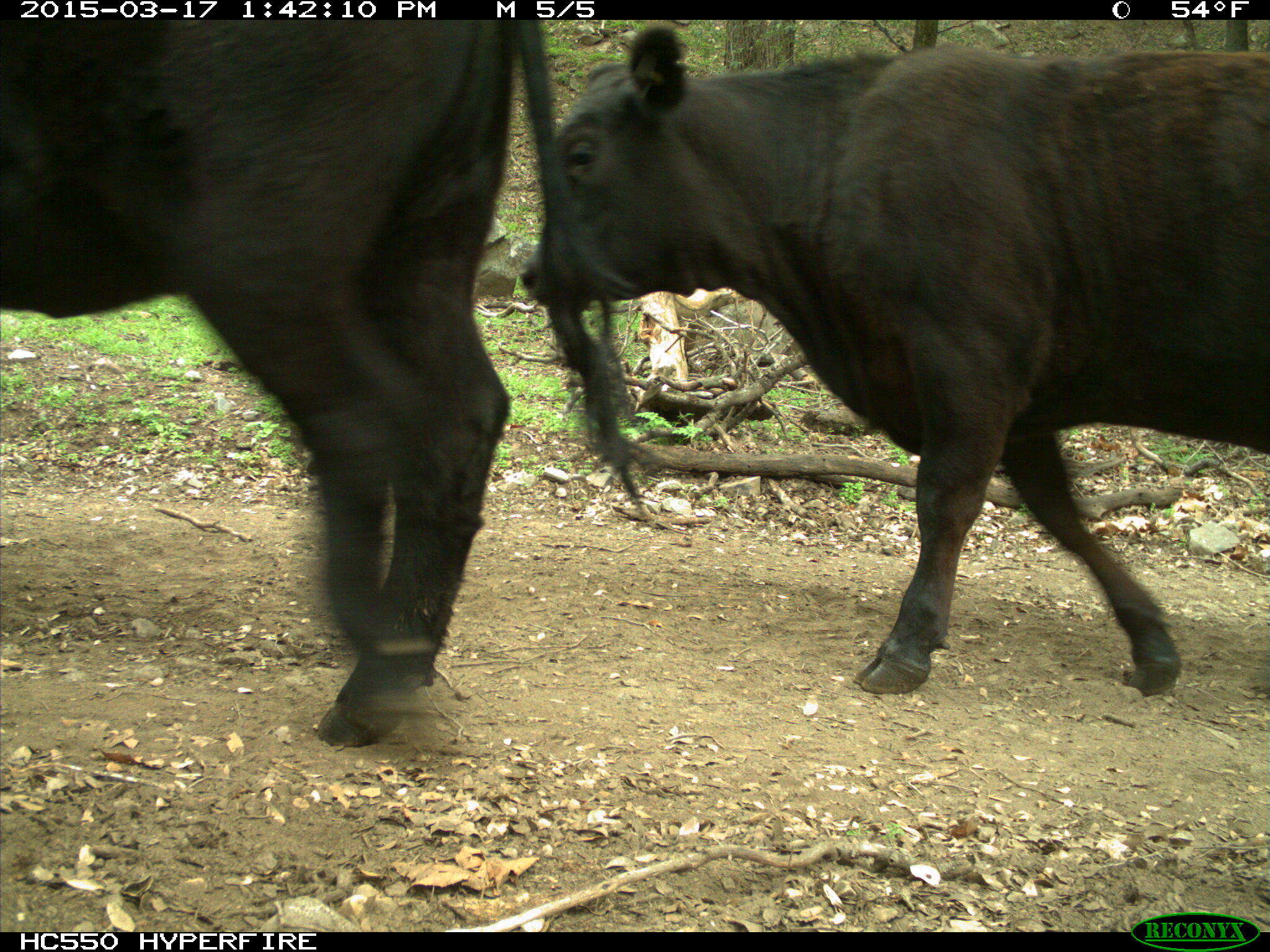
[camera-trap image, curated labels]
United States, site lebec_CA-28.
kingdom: Animalia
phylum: Chordata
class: Mammalia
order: Artiodactyla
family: Bovidae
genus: Bos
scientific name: Bos taurus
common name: domestic cow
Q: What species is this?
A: Bos taurus (domestic cow).